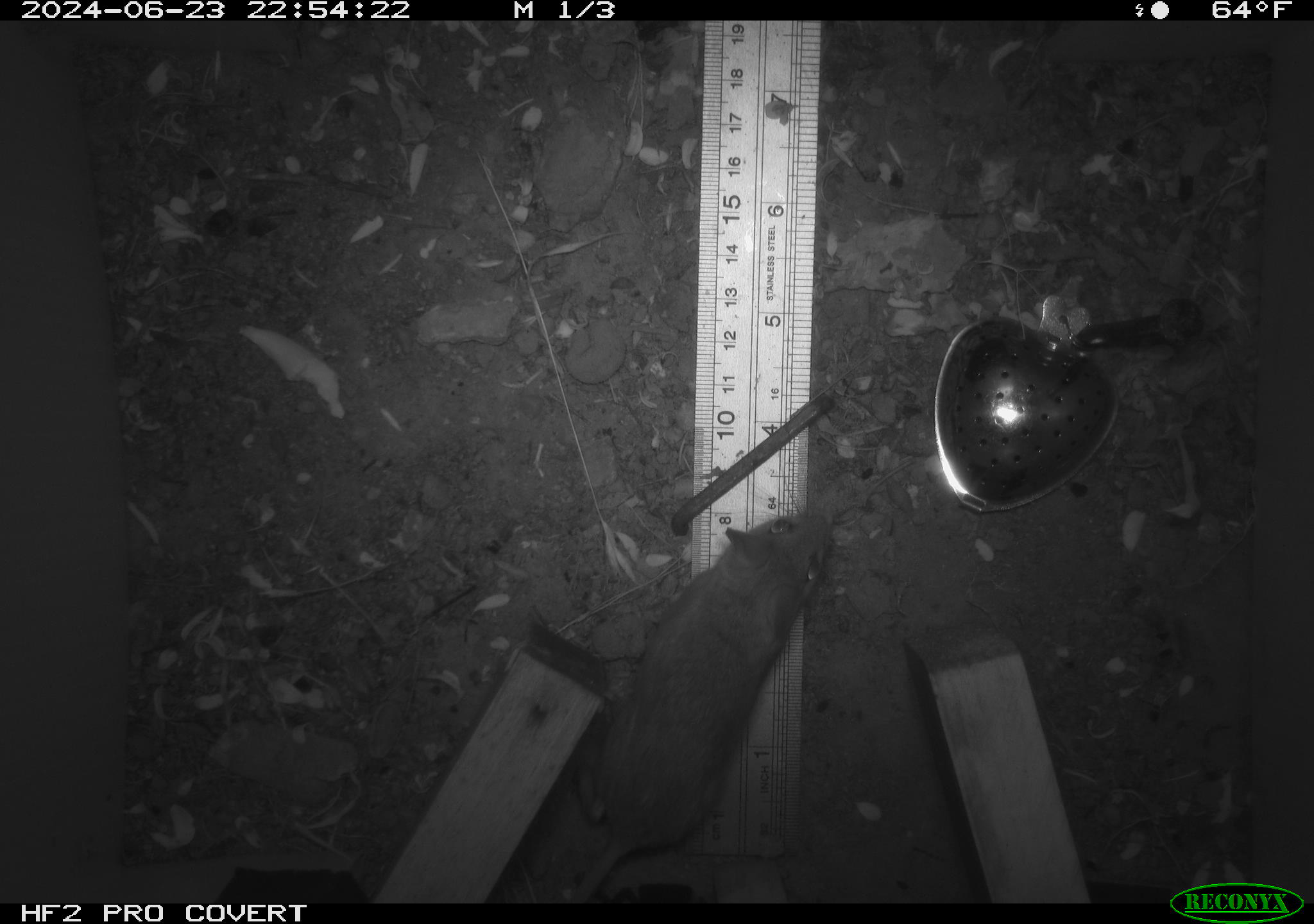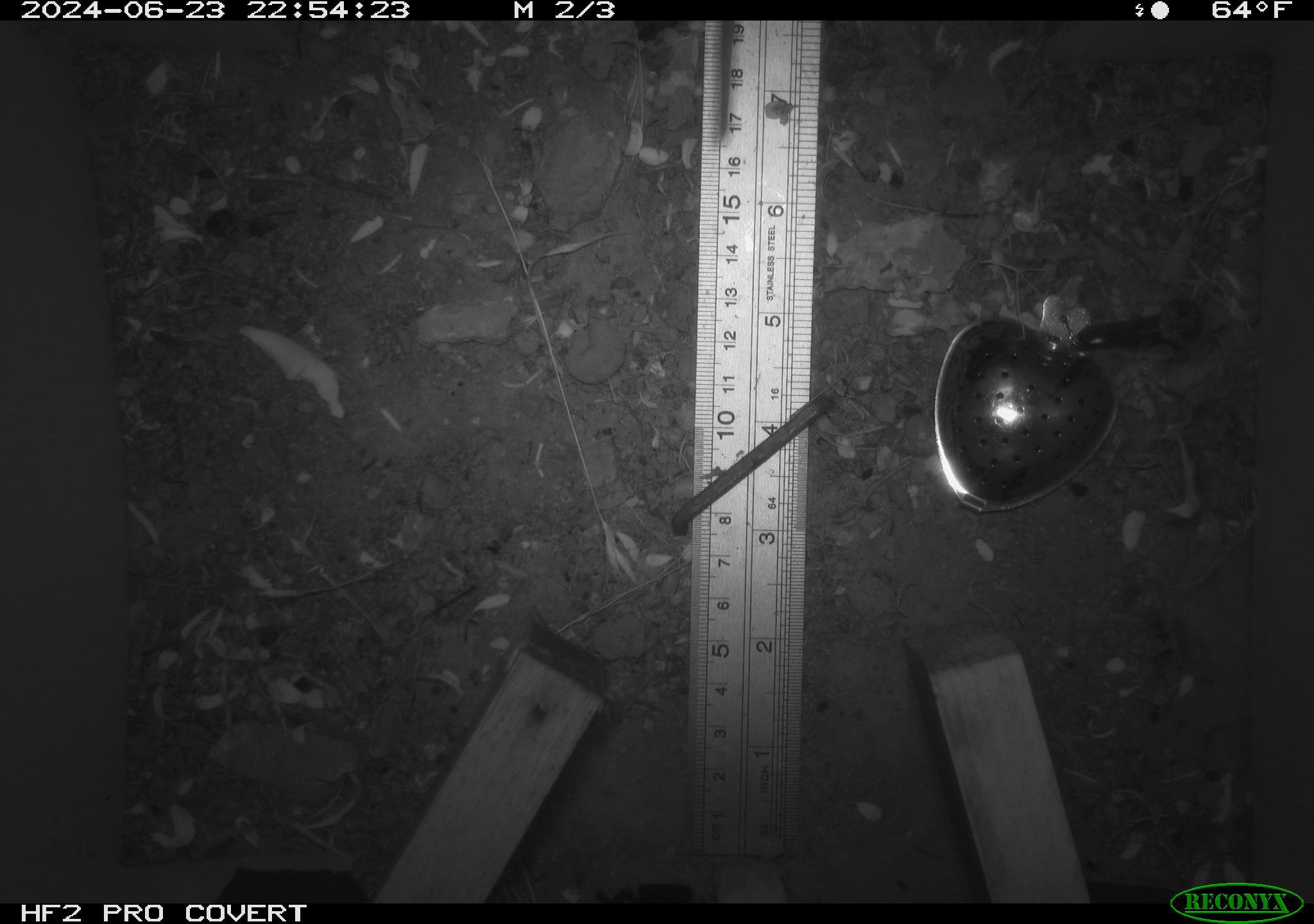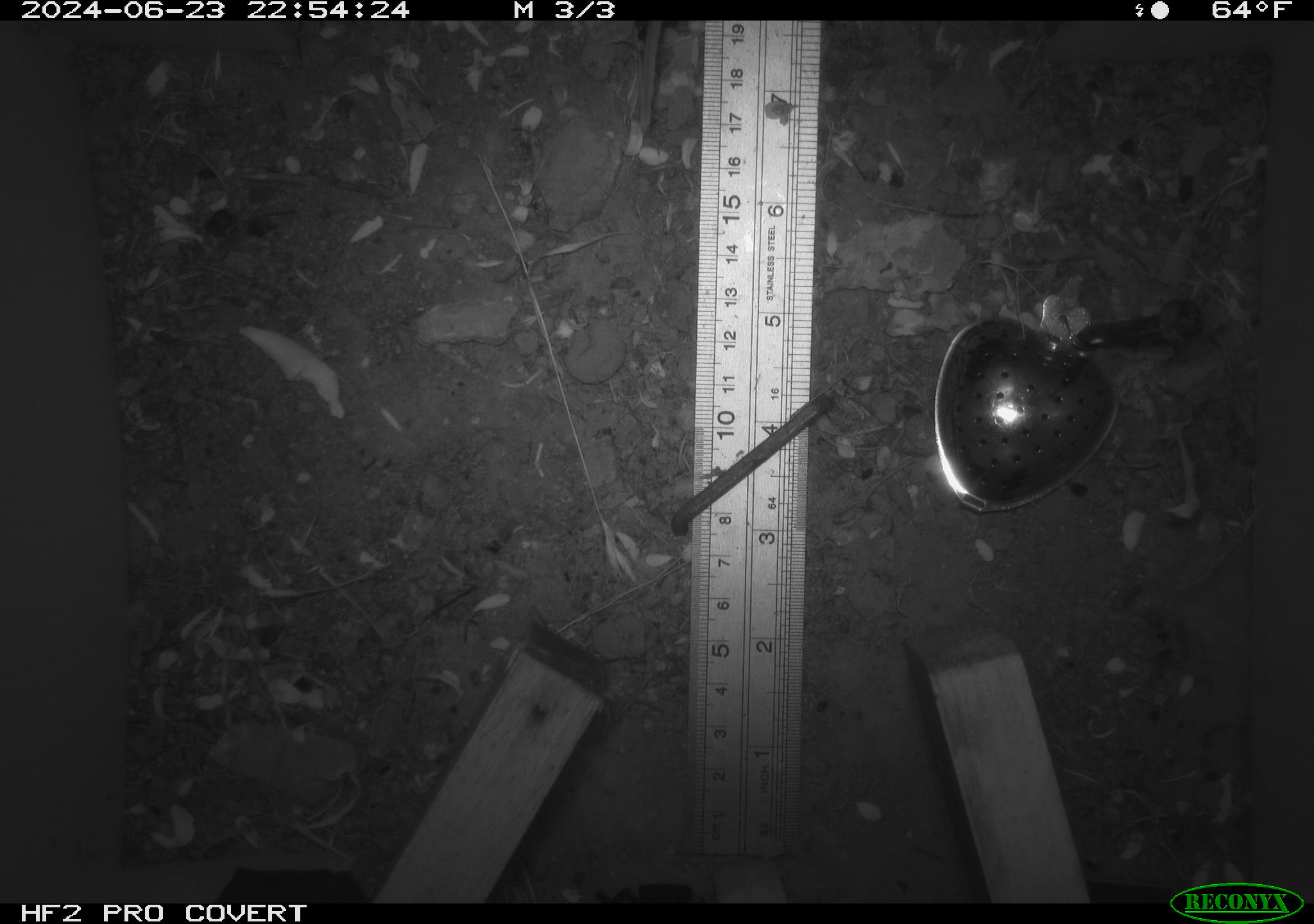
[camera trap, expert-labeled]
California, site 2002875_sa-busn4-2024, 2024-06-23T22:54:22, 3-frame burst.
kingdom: Animalia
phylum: Chordata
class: Mammalia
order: Rodentia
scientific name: Rodentia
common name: rodent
Rodent (Rodentia).